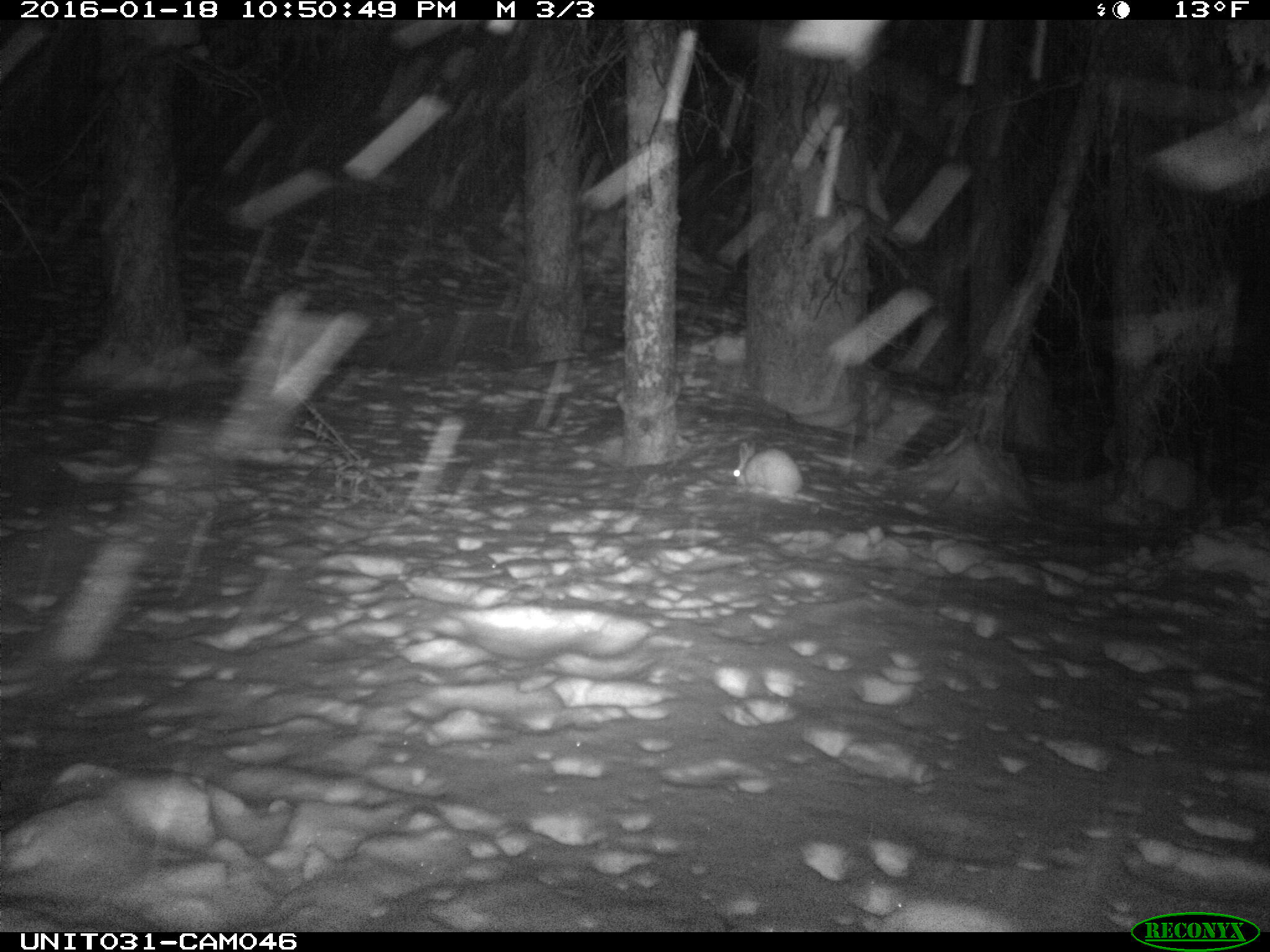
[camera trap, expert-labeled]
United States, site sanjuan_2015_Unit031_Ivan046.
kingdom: Animalia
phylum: Chordata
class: Mammalia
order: Lagomorpha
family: Leporidae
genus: Lepus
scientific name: Lepus americanus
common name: snowshoe hare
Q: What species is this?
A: Lepus americanus (snowshoe hare).